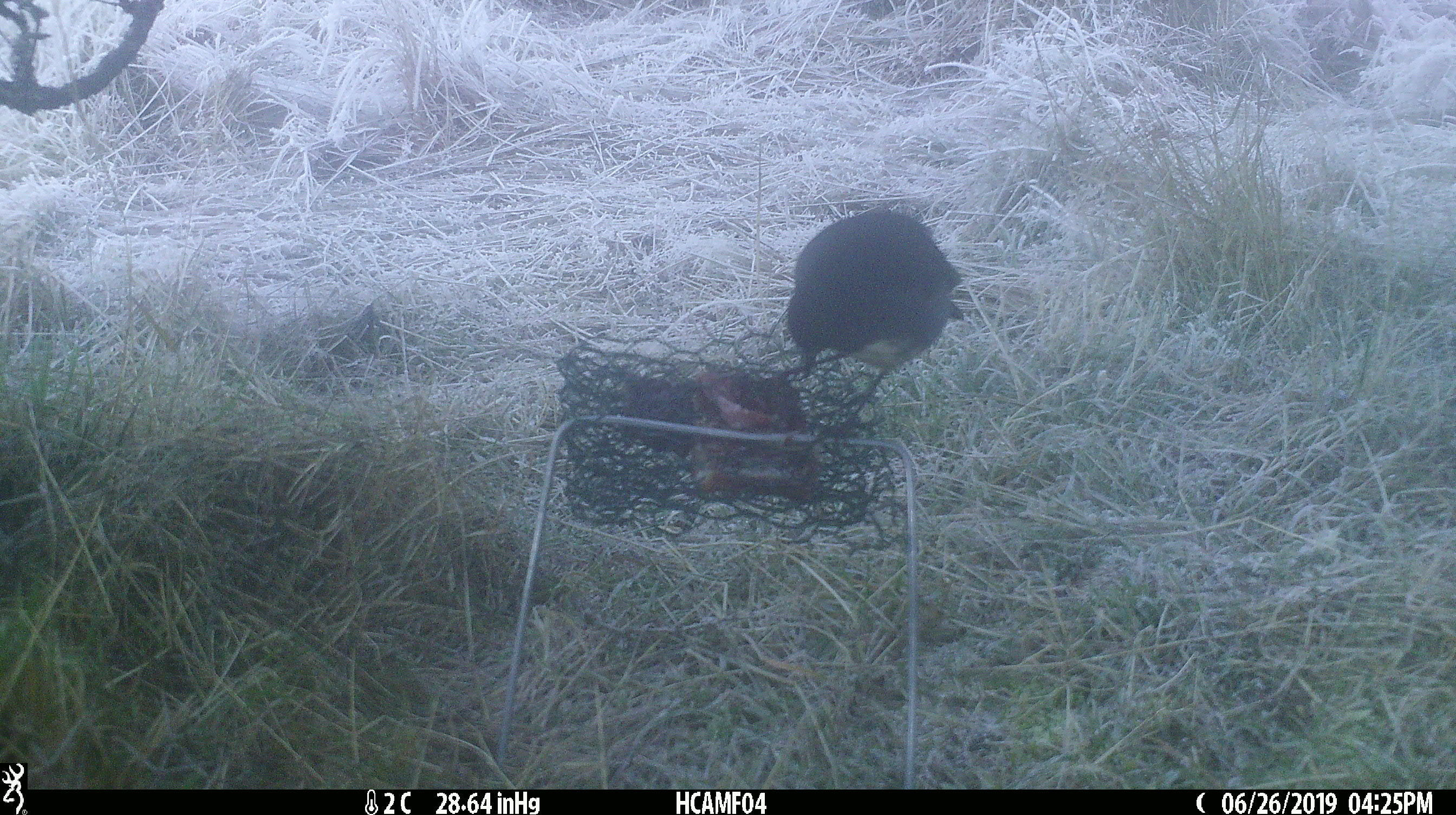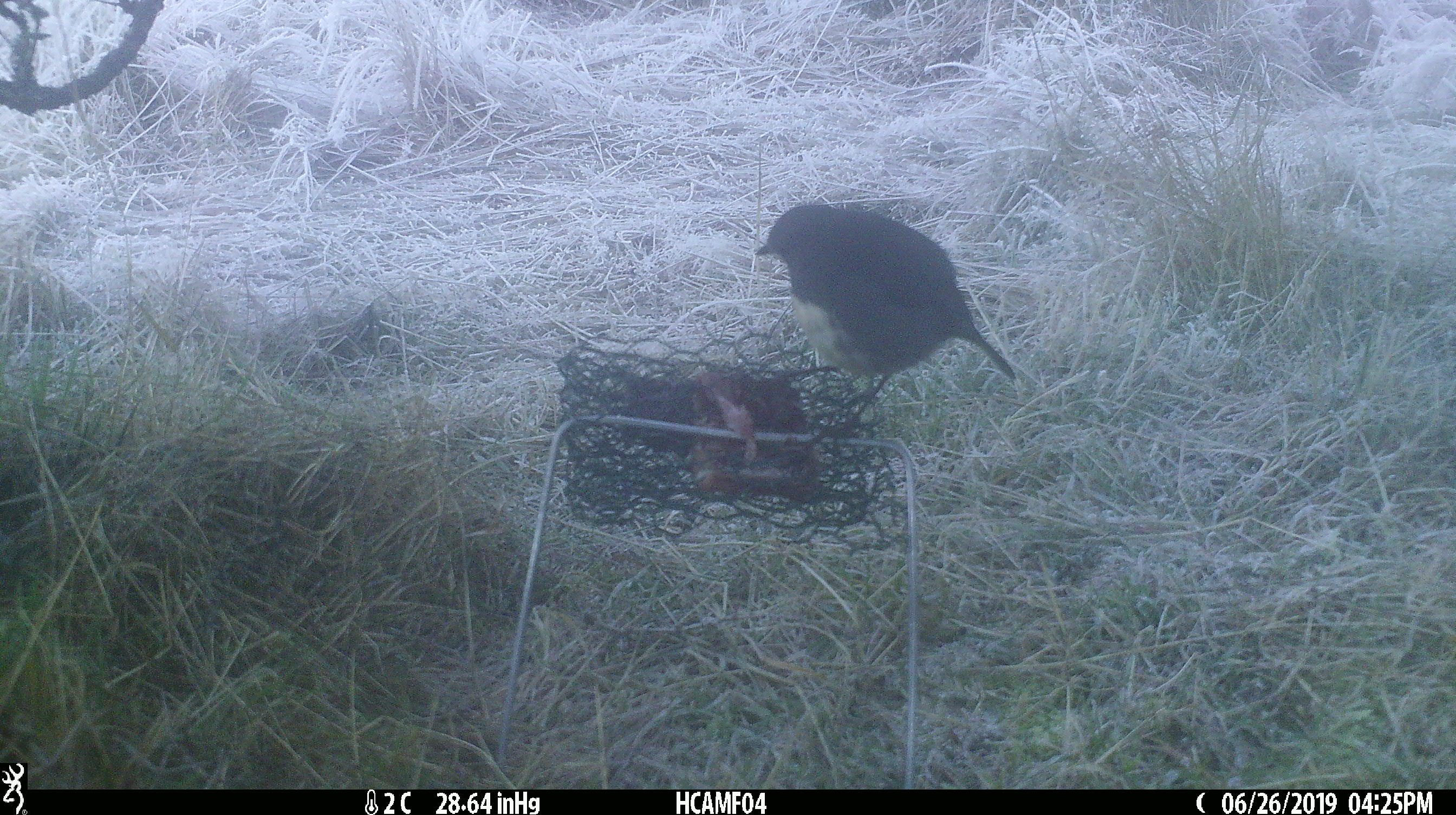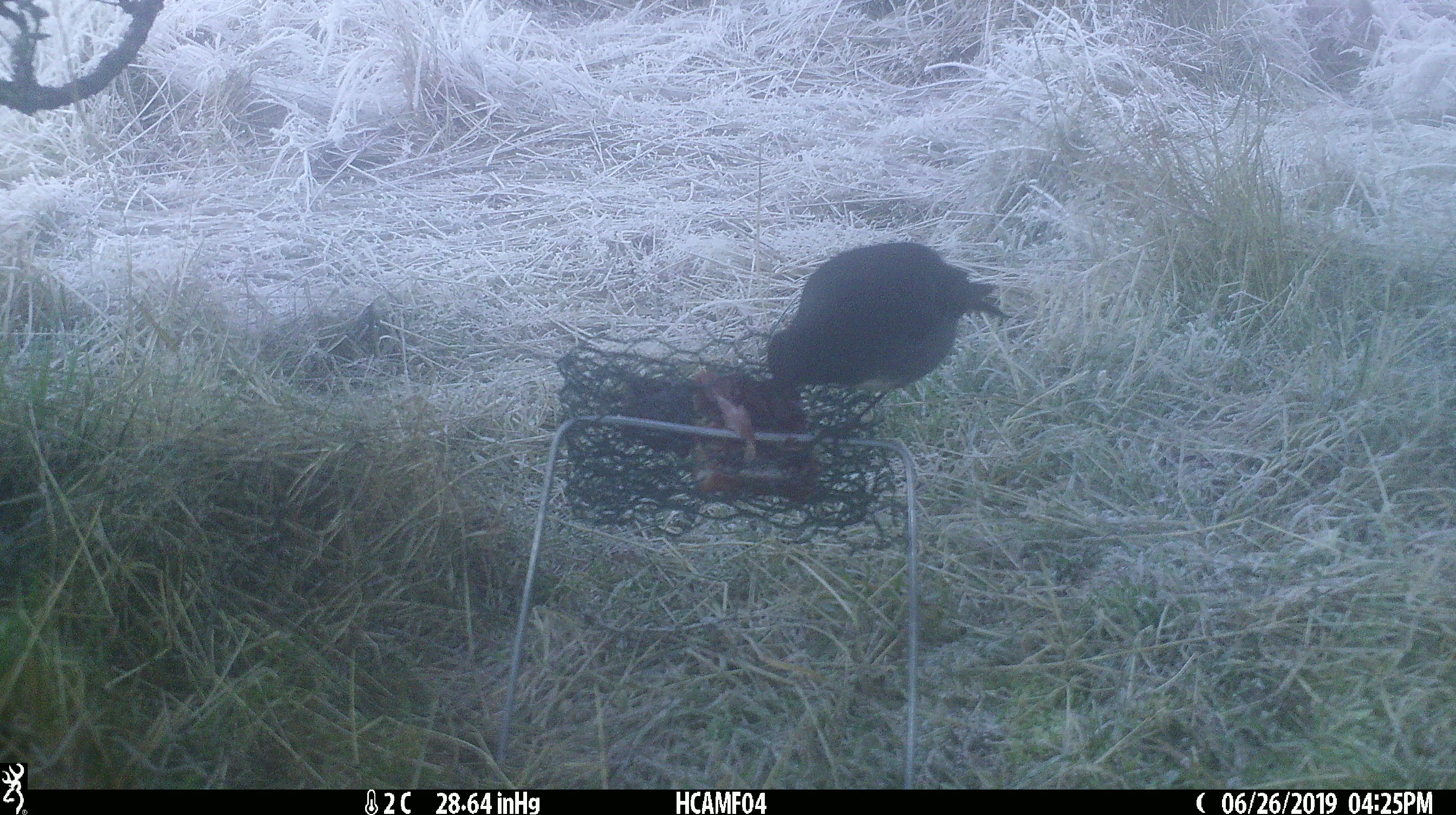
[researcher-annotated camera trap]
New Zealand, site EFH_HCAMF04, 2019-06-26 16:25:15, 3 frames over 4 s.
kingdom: Animalia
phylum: Chordata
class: Aves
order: Passeriformes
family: Petroicidae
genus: Petroica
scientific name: Petroica australis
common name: new zealand robin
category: robin